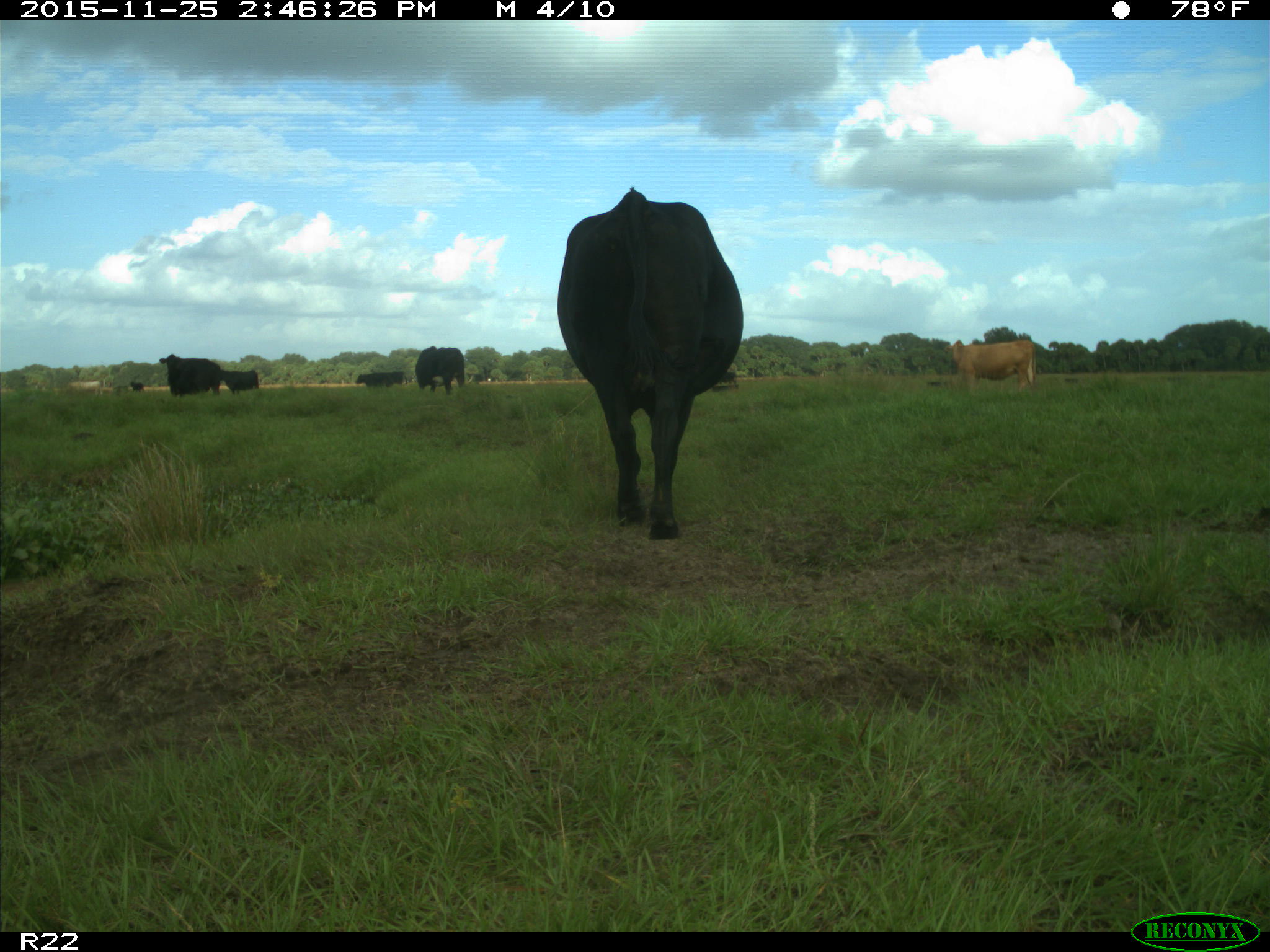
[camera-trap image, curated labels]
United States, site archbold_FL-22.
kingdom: Animalia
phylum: Chordata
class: Mammalia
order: Artiodactyla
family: Bovidae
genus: Bos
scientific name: Bos taurus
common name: domestic cow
Bos taurus (domestic cow).